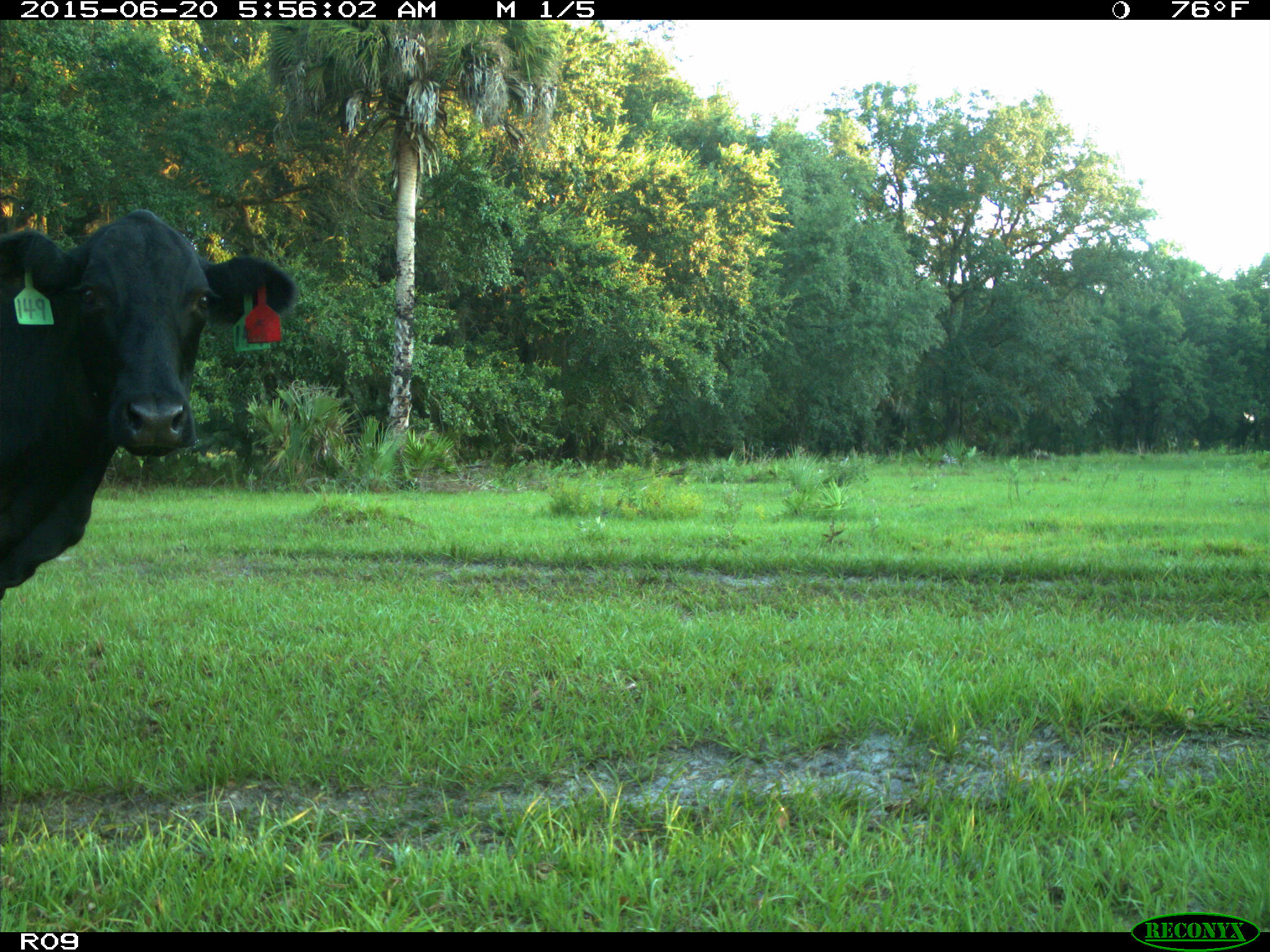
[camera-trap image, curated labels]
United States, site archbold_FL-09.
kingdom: Animalia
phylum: Chordata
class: Mammalia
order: Artiodactyla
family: Bovidae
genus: Bos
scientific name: Bos taurus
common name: domestic cow